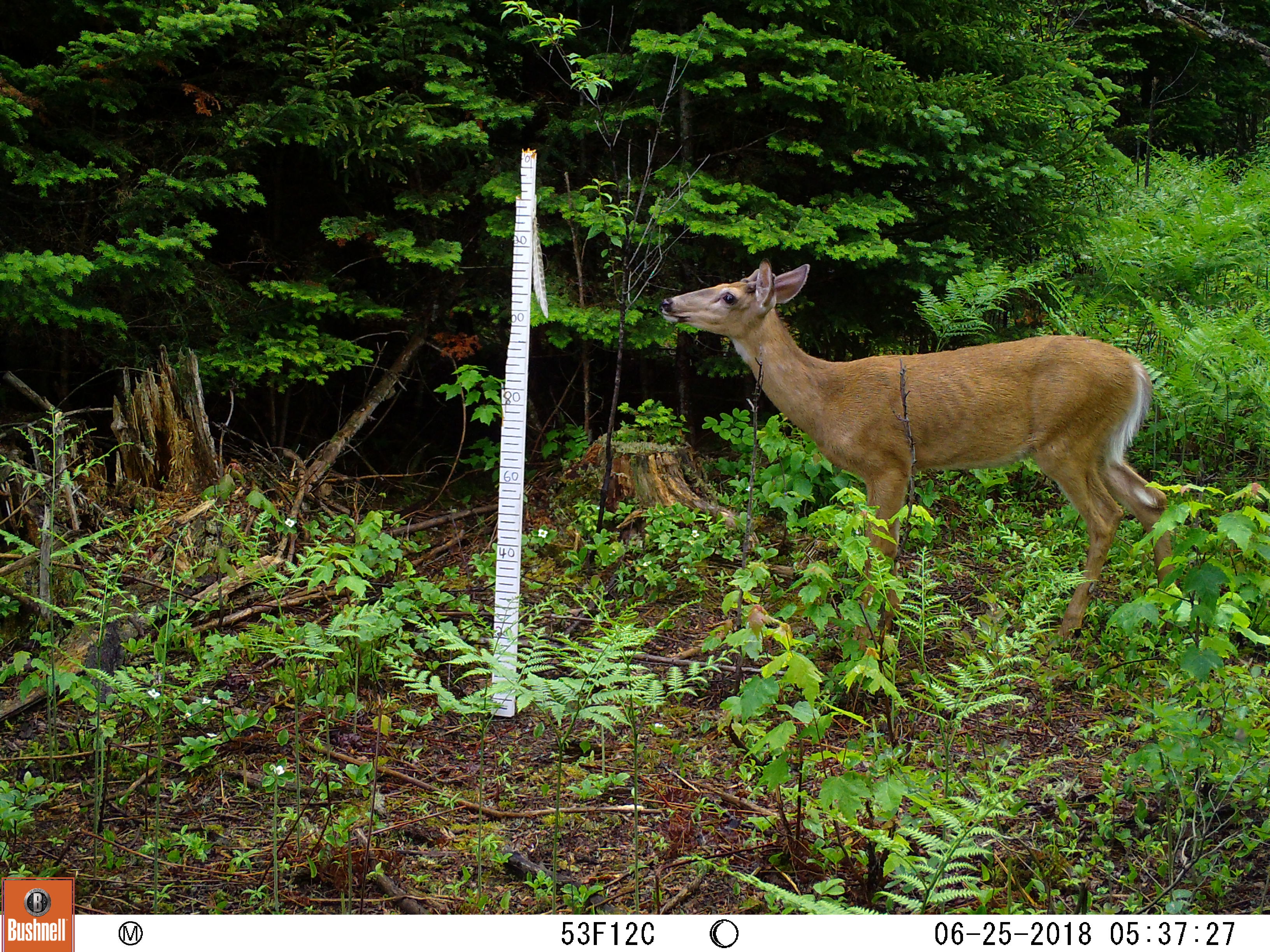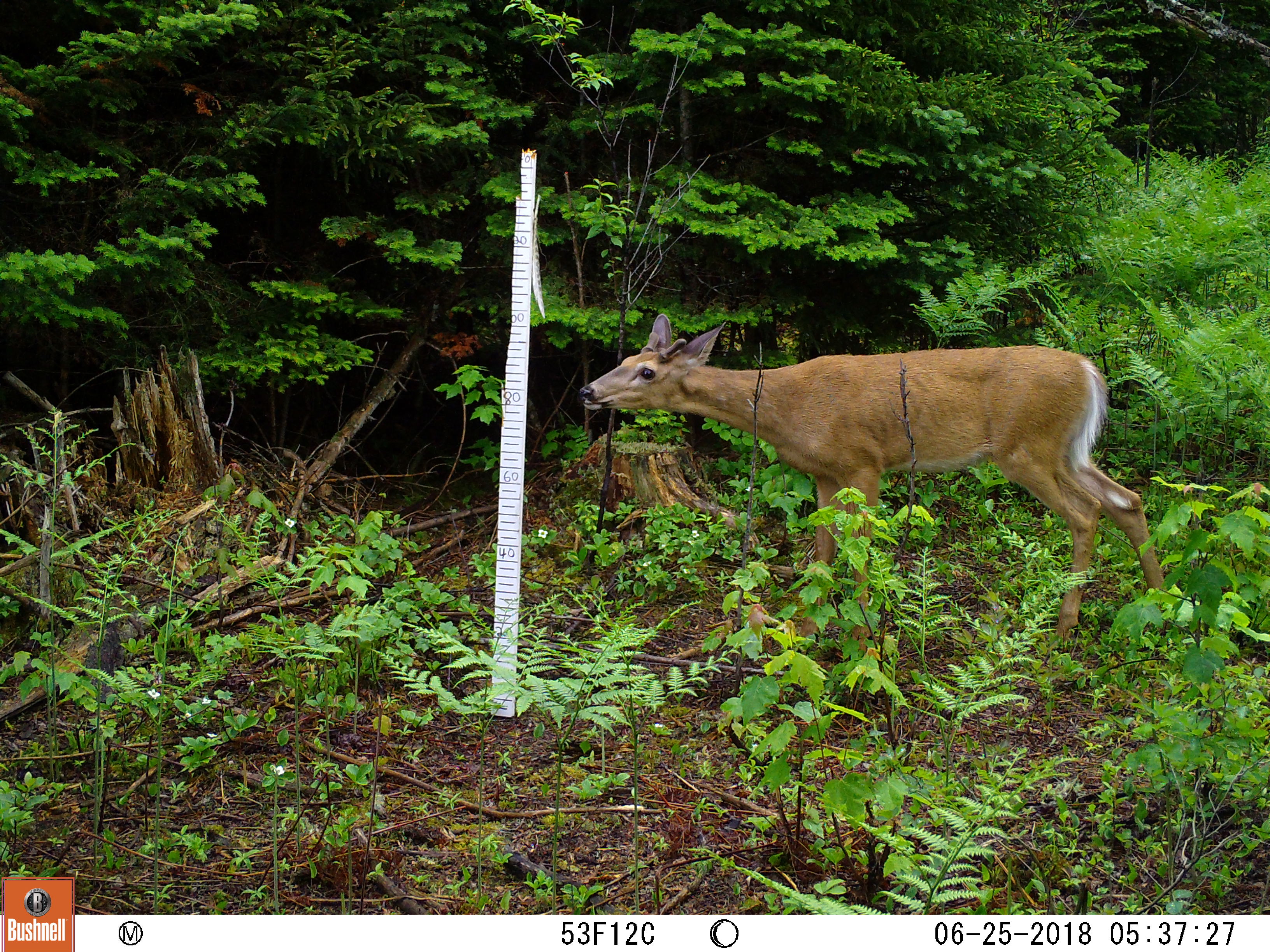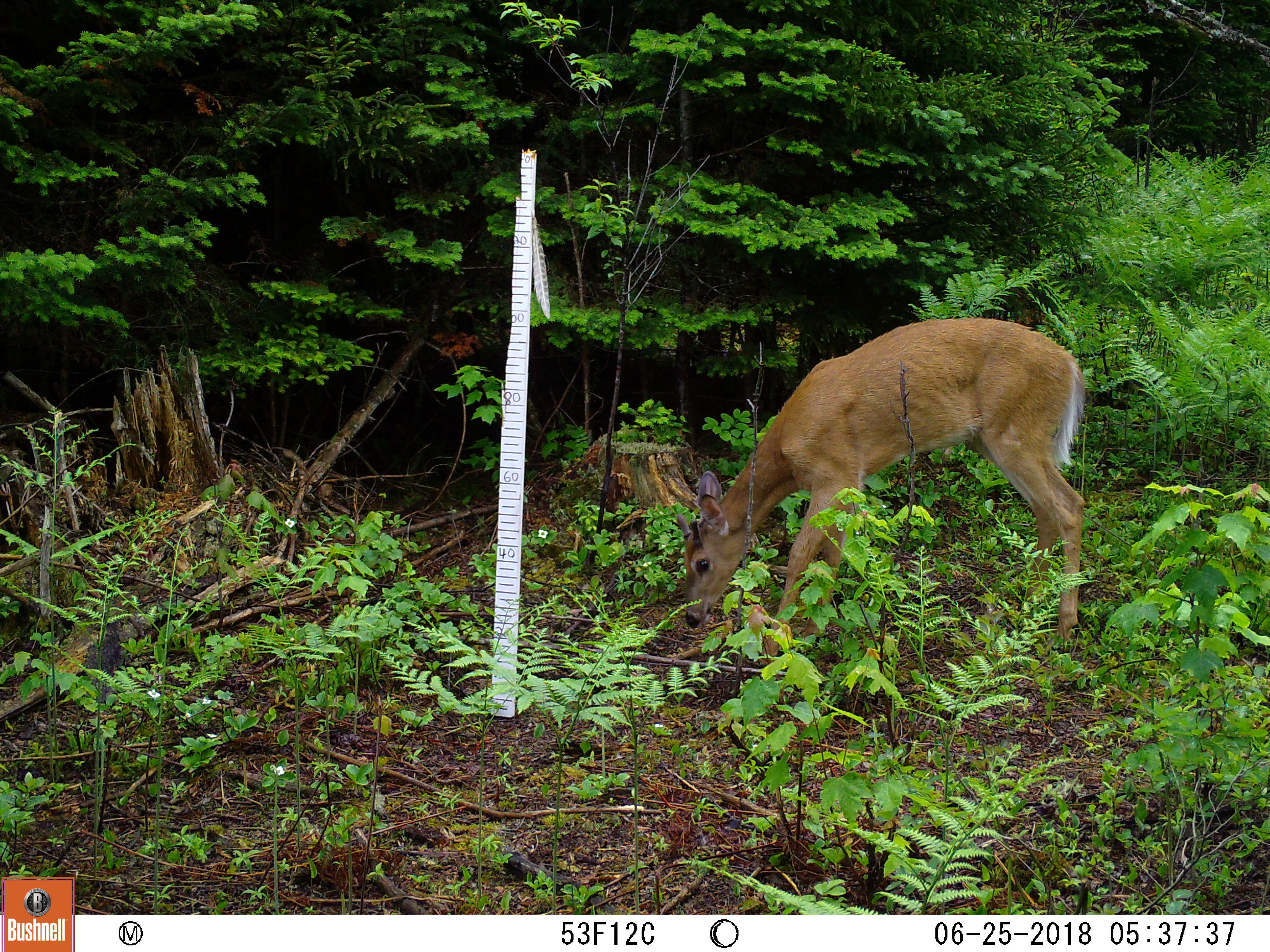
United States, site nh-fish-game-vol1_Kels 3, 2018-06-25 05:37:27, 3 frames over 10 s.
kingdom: Animalia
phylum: Chordata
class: Mammalia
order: Artiodactyla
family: Cervidae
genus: Odocoileus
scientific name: Odocoileus virginianus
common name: white-tailed deer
White-tailed deer (Odocoileus virginianus).